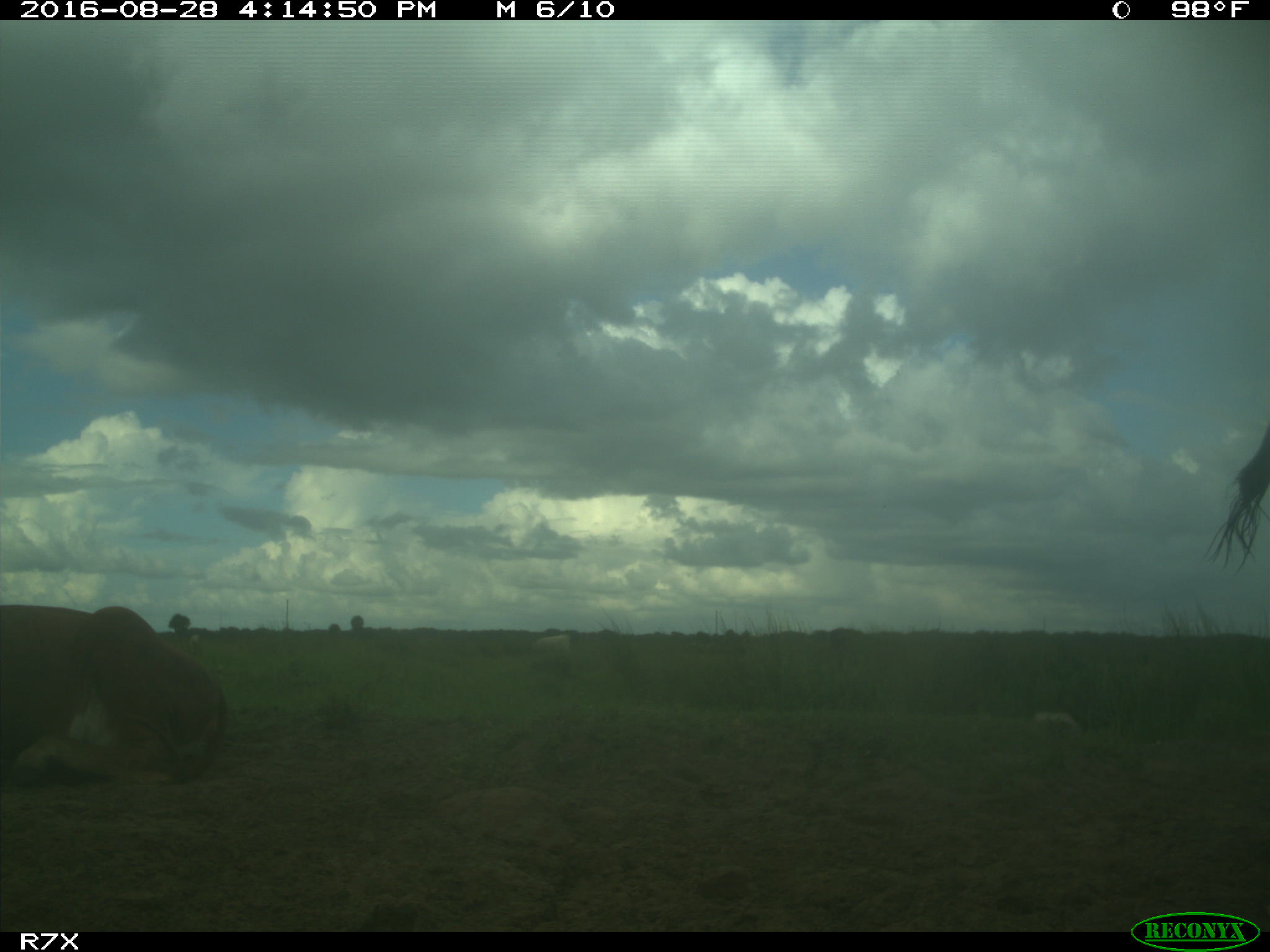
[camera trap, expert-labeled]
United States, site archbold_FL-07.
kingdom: Animalia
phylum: Chordata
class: Mammalia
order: Artiodactyla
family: Bovidae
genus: Bos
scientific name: Bos taurus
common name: domestic cow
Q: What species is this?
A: Bos taurus (domestic cow).